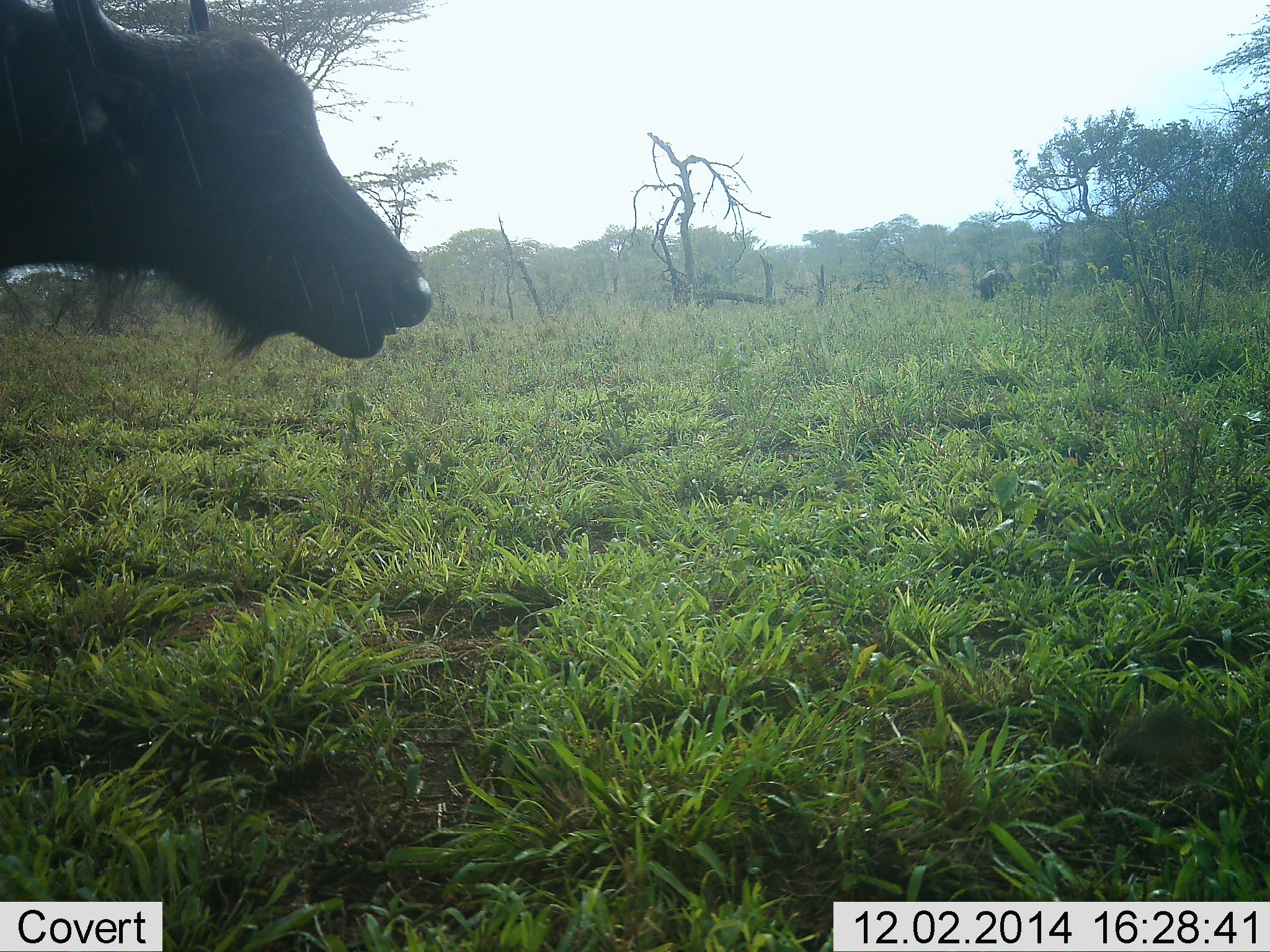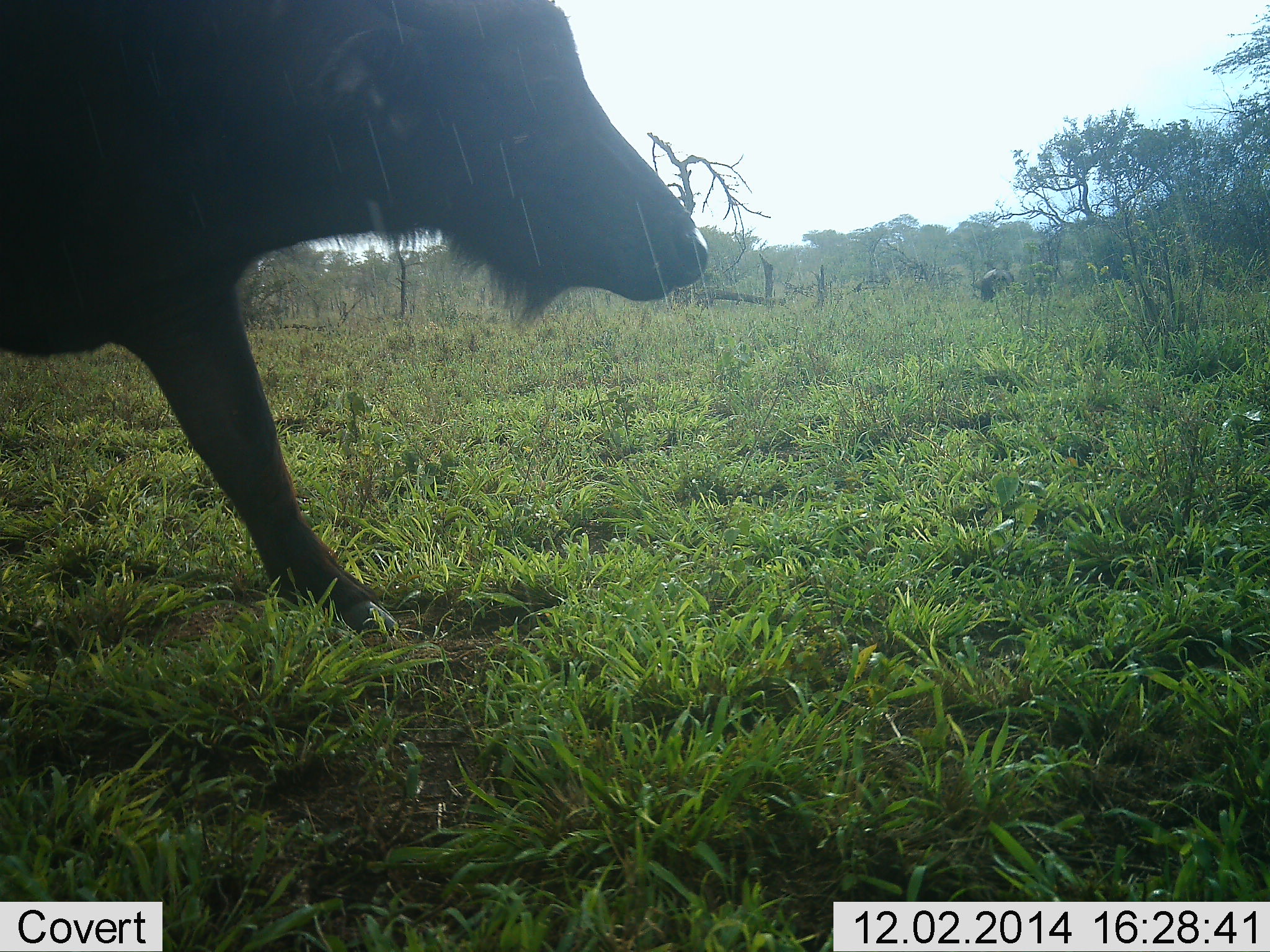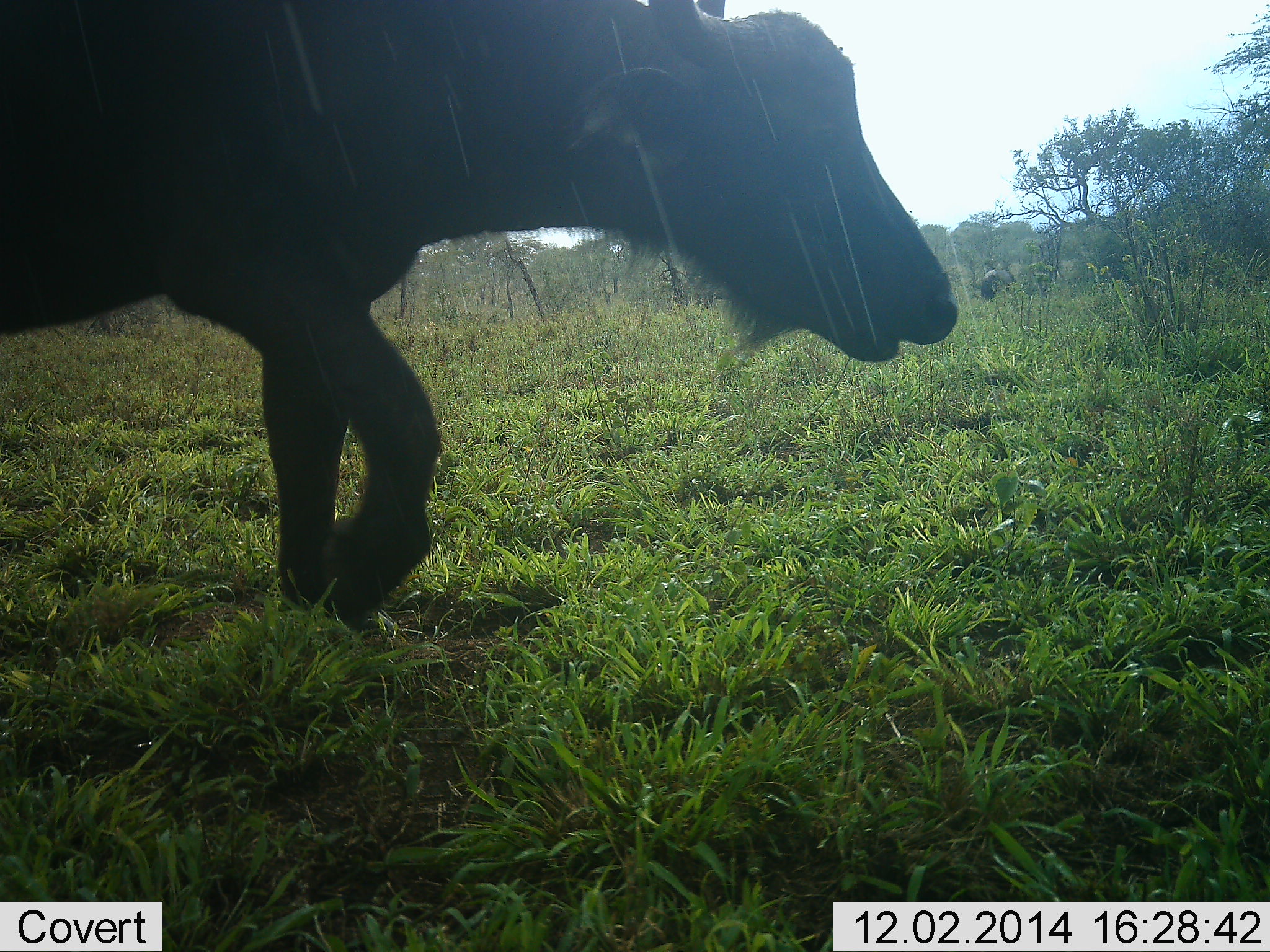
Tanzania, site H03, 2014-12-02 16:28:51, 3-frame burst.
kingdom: Animalia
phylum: Chordata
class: Mammalia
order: Artiodactyla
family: Bovidae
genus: Syncerus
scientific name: Syncerus caffer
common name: cape buffalo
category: buffalo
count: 1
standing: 40%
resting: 0%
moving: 100%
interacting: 0%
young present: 0%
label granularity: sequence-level